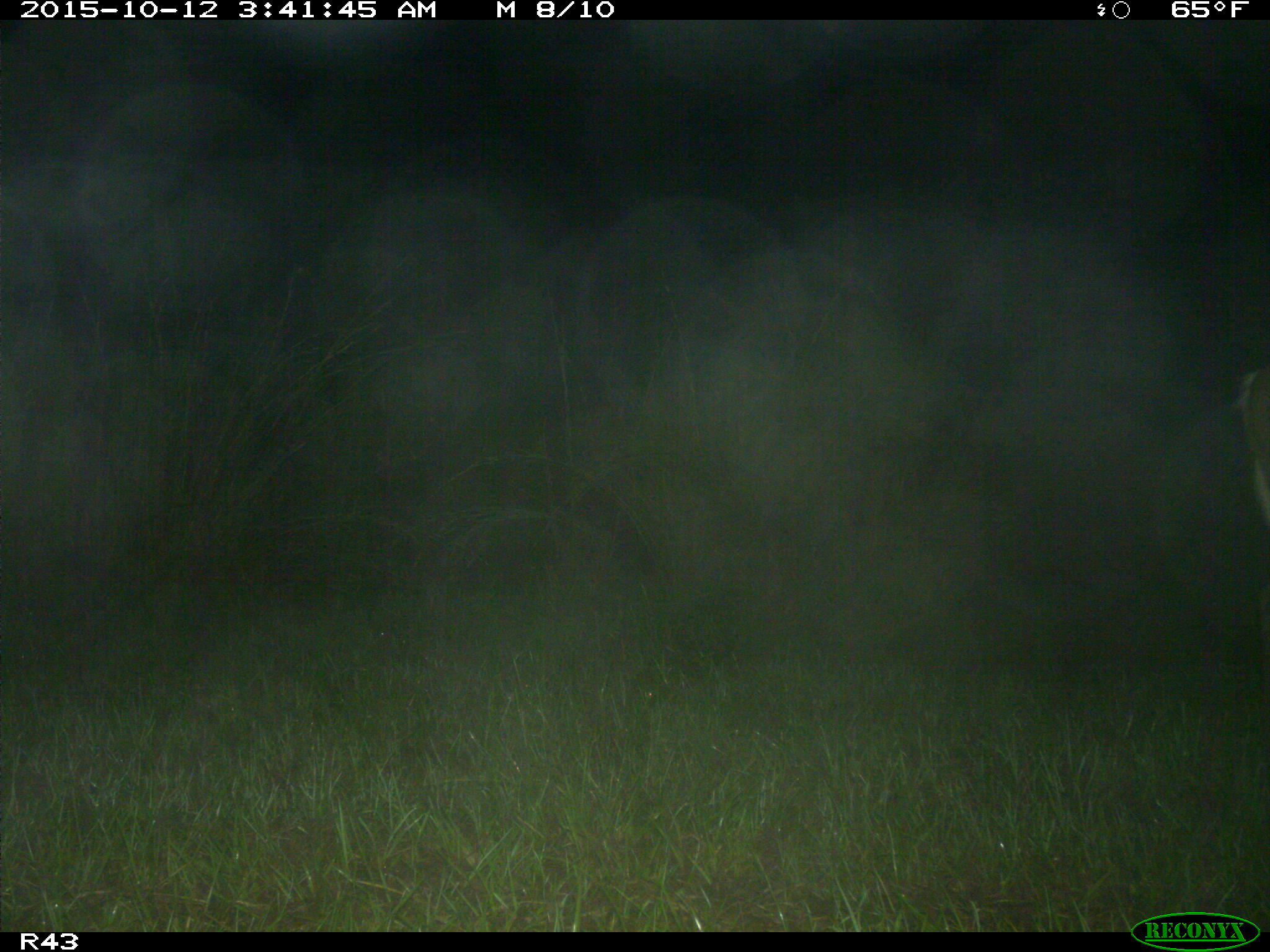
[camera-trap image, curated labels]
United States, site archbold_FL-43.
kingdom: Animalia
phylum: Chordata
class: Mammalia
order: Artiodactyla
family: Cervidae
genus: Odocoileus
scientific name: Odocoileus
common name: deer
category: unidentified deer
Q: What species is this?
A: Unidentified deer (deer) (Odocoileus).